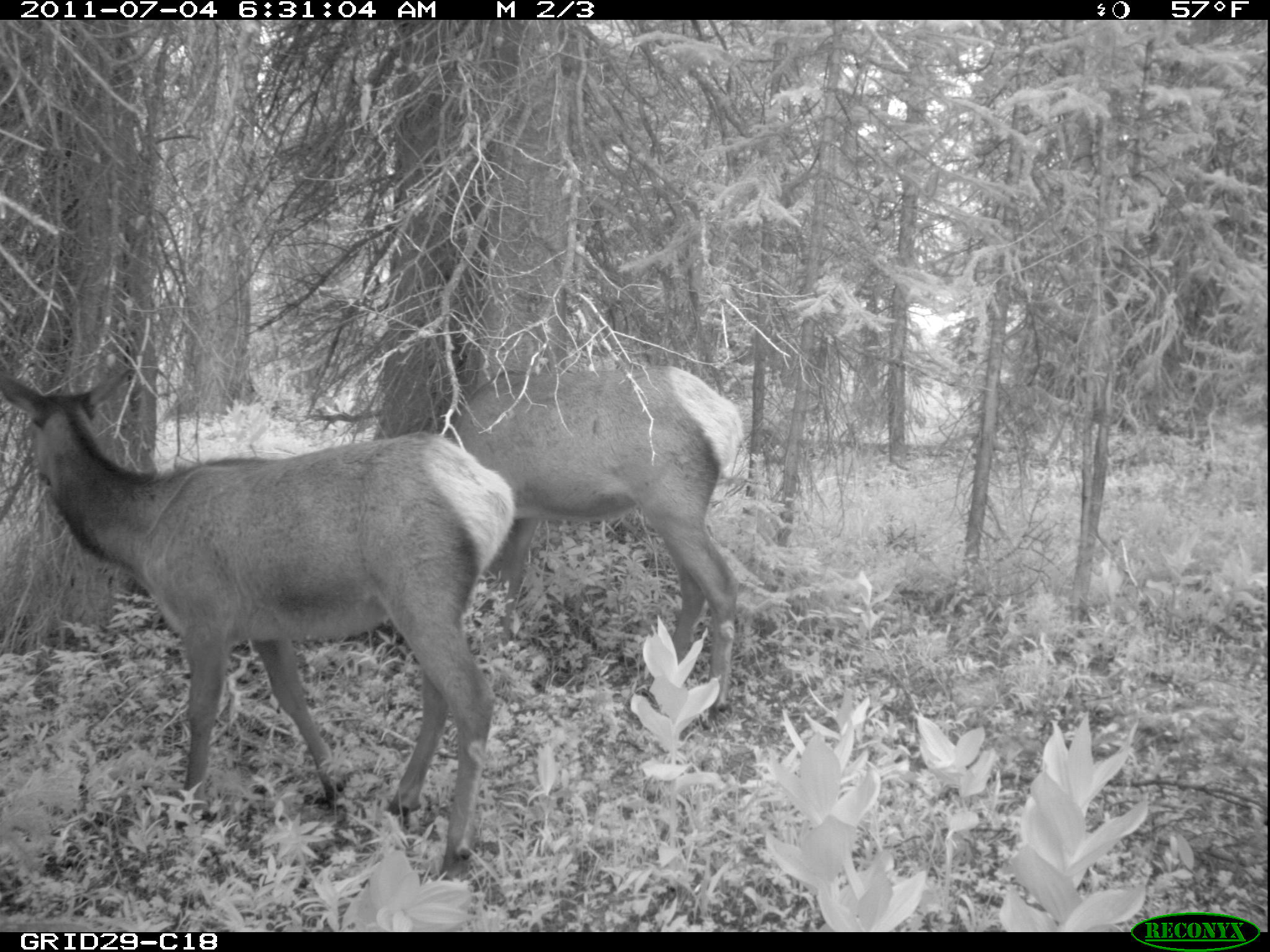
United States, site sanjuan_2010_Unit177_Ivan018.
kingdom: Animalia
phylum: Chordata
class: Mammalia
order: Artiodactyla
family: Cervidae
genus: Cervus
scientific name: Cervus elaphus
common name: red deer